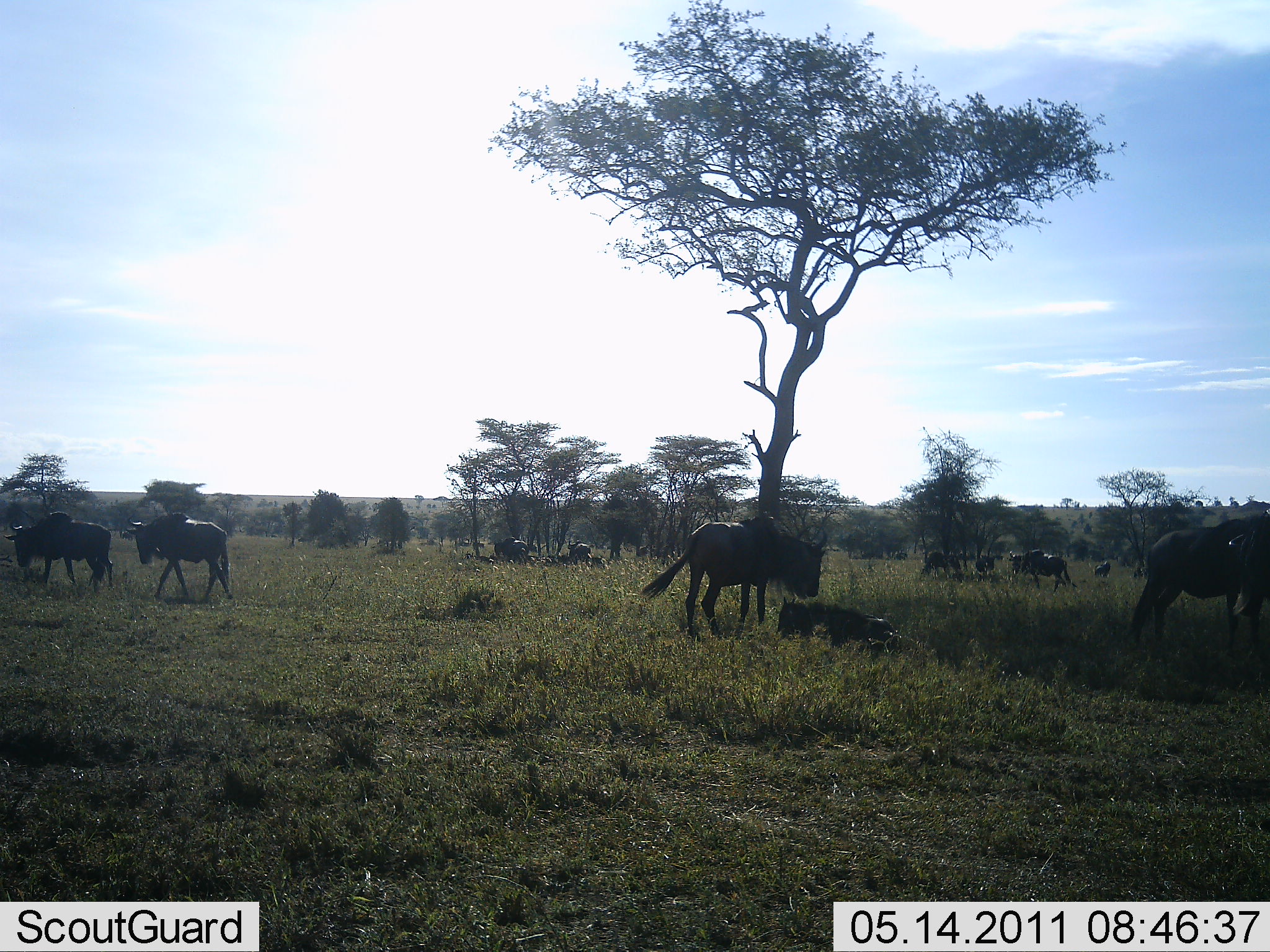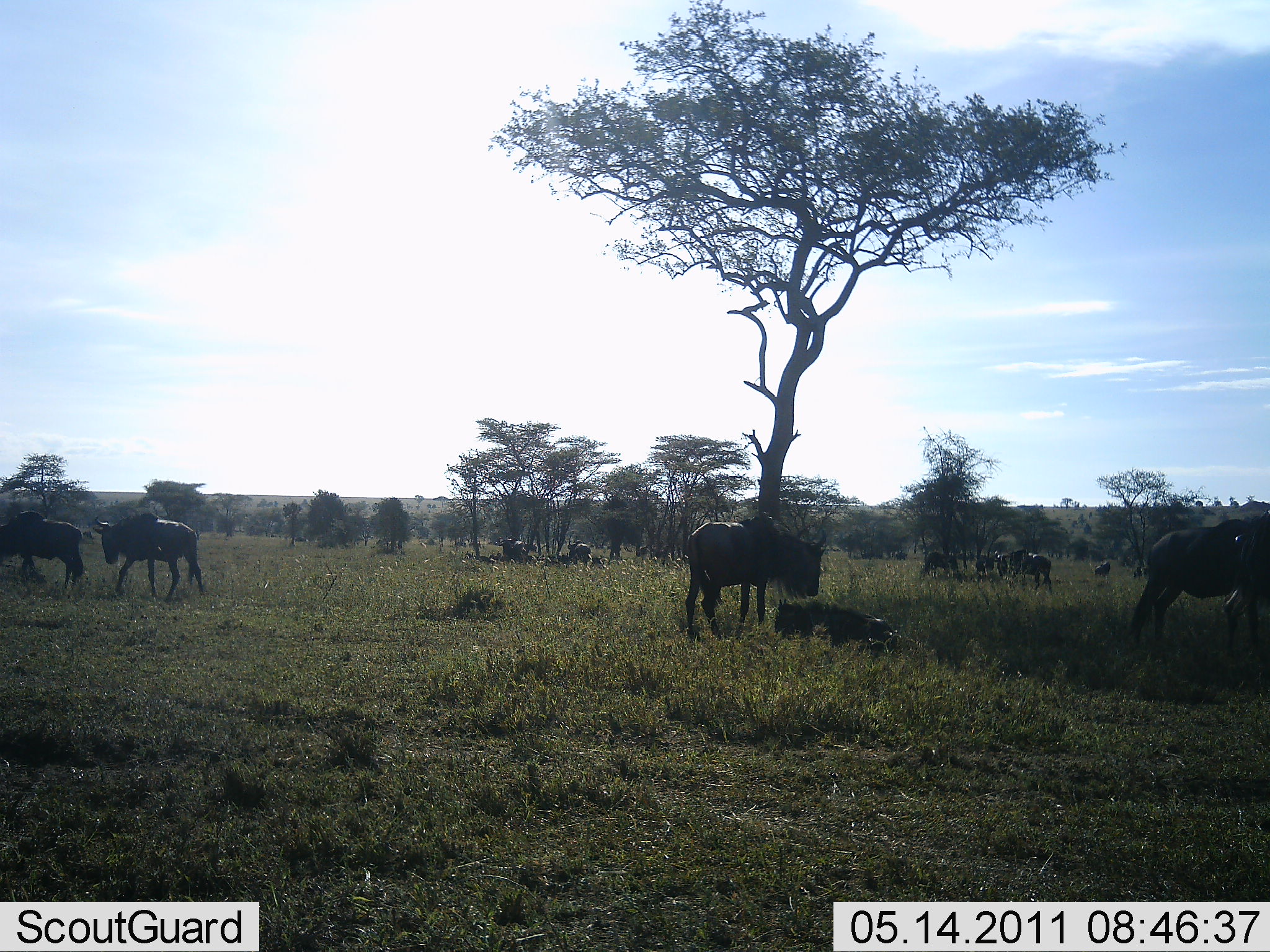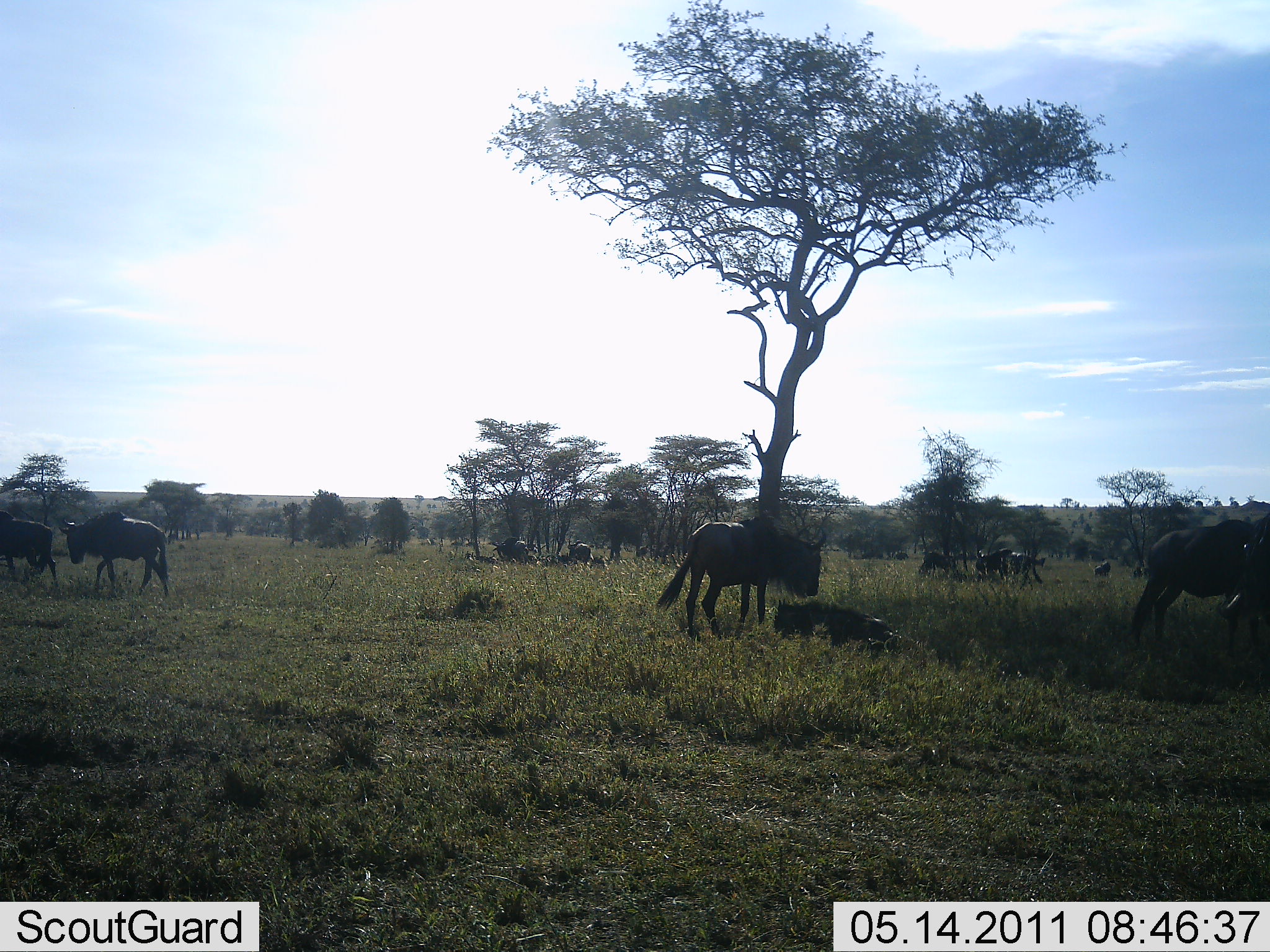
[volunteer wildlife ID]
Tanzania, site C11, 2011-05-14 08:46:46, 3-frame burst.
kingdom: Animalia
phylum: Chordata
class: Mammalia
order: Artiodactyla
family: Bovidae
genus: Connochaetes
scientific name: Connochaetes taurinus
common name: blue wildebeest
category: wildebeest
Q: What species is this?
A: Wildebeest (blue wildebeest) (Connochaetes taurinus).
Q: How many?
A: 11-50.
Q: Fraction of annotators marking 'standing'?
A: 64%.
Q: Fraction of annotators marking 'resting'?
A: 73%.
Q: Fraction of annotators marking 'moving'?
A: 36%.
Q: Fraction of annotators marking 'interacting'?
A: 18%.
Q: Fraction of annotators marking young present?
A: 9%.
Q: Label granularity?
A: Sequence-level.